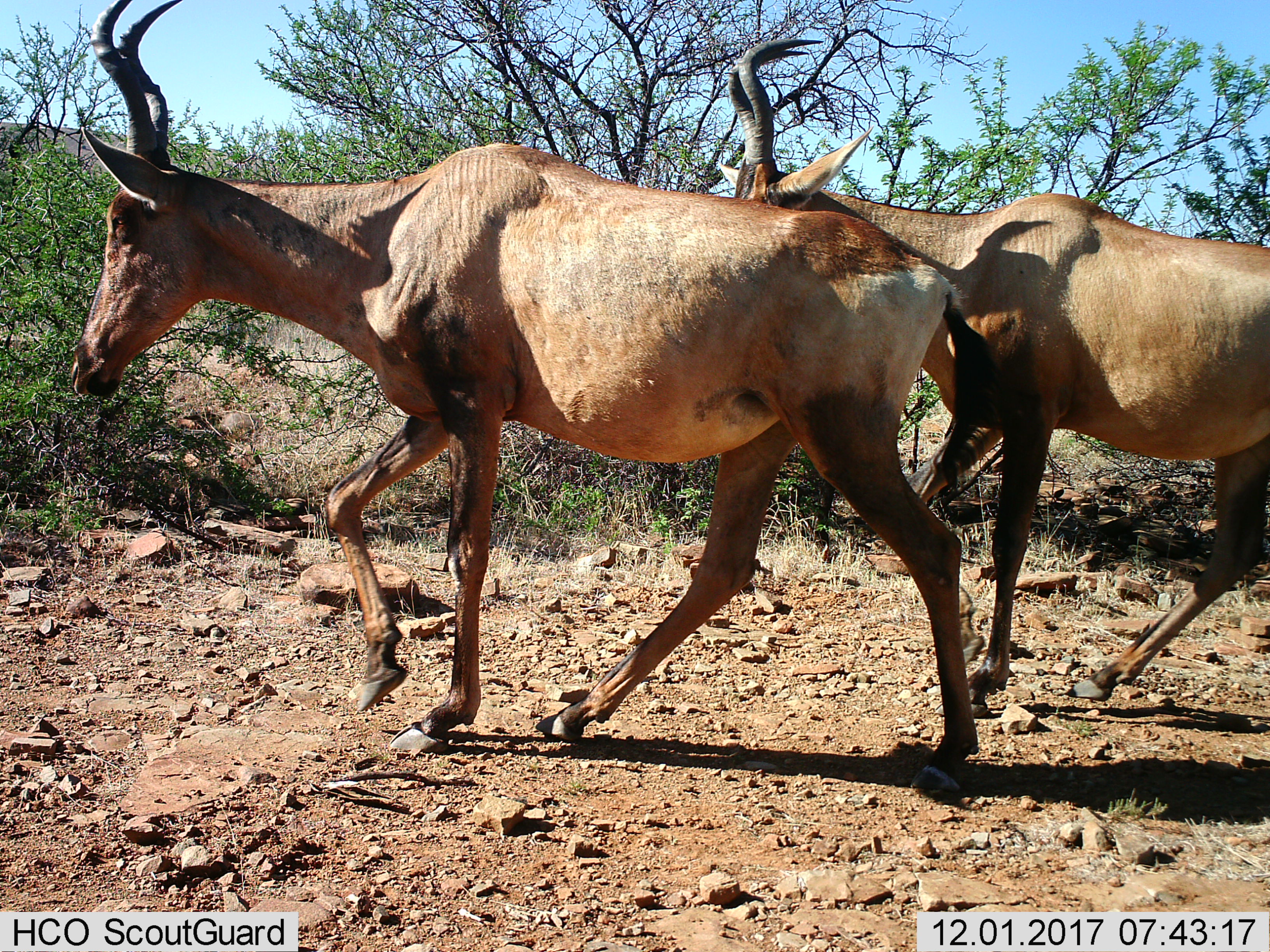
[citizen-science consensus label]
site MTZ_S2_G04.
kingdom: Animalia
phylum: Chordata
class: Mammalia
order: Artiodactyla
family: Bovidae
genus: Alcelaphus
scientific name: Alcelaphus buselaphus caama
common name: red hartebeest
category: hartebeestred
Hartebeestred (red hartebeest) (Alcelaphus buselaphus caama), count 2. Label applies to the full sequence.